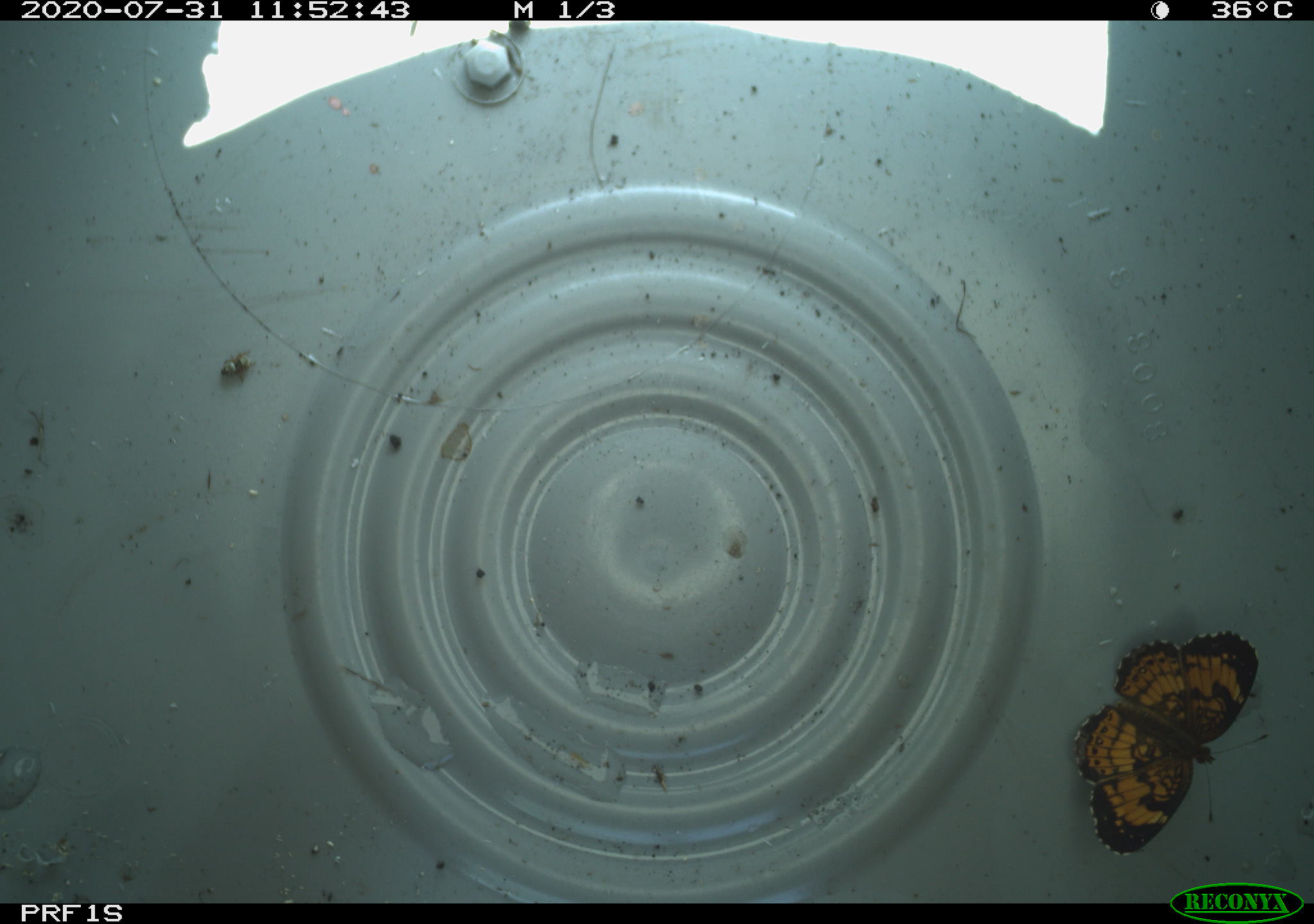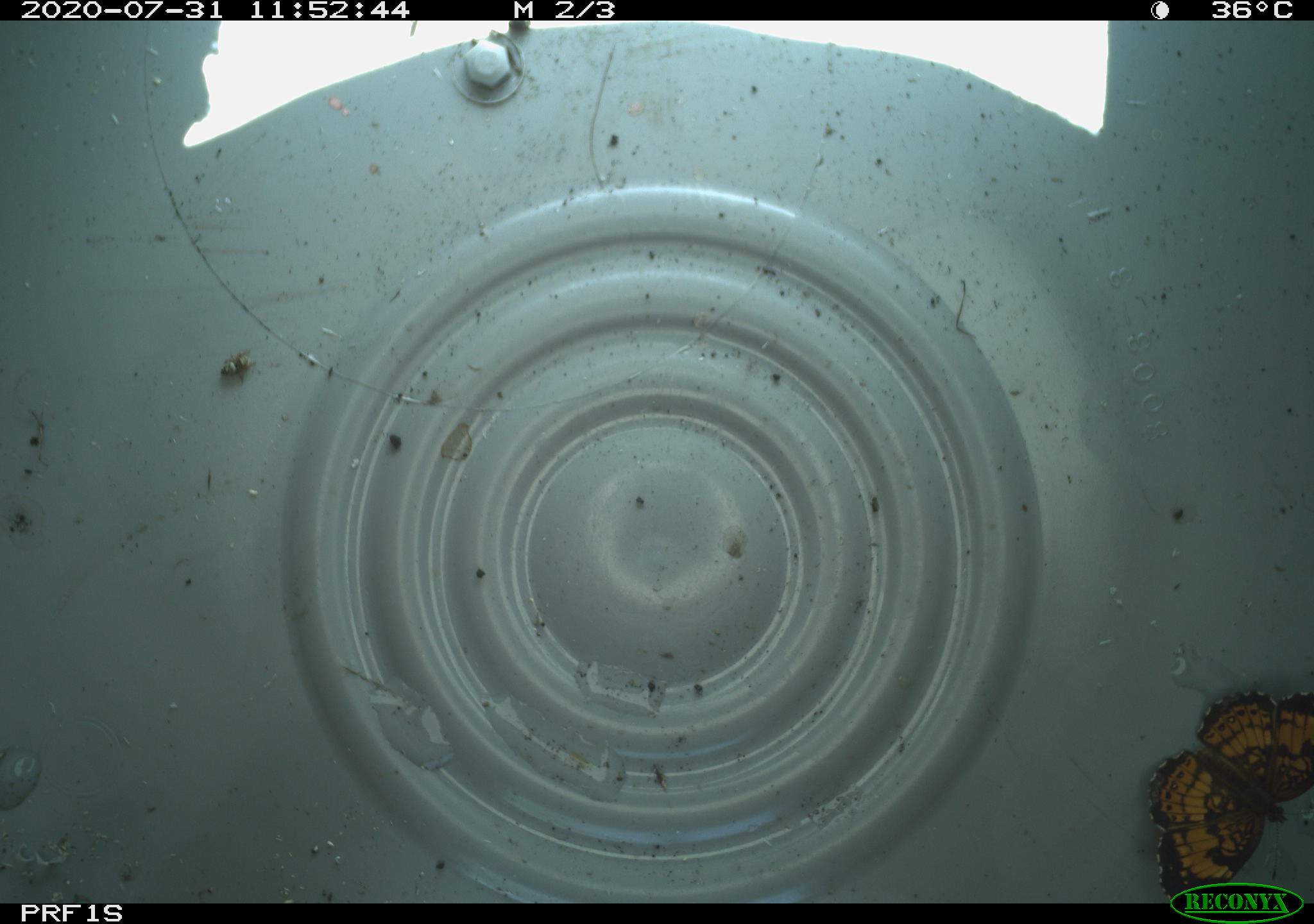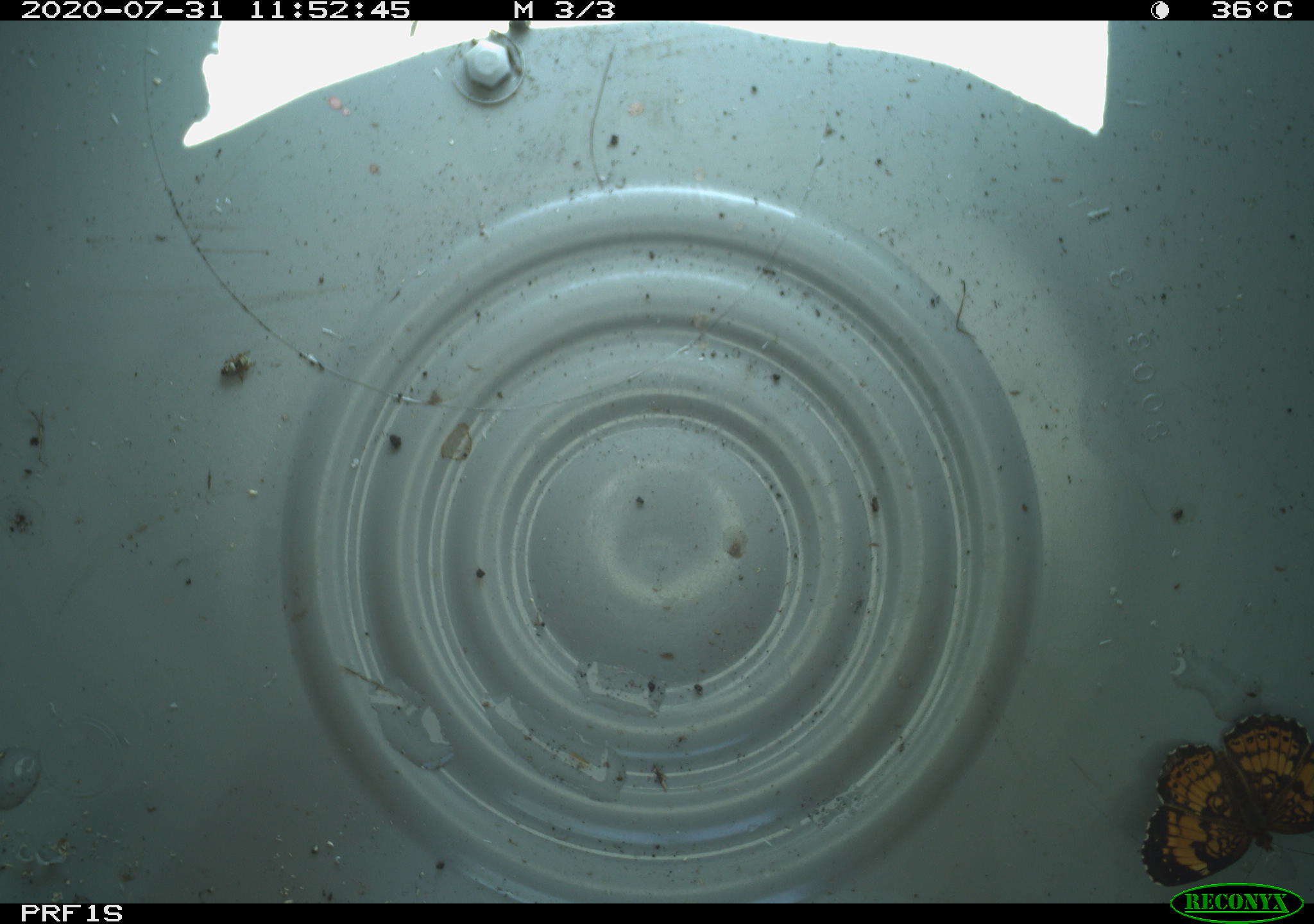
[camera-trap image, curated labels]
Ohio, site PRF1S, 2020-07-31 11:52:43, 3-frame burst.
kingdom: Animalia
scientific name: Animalia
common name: animal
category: invertebrate